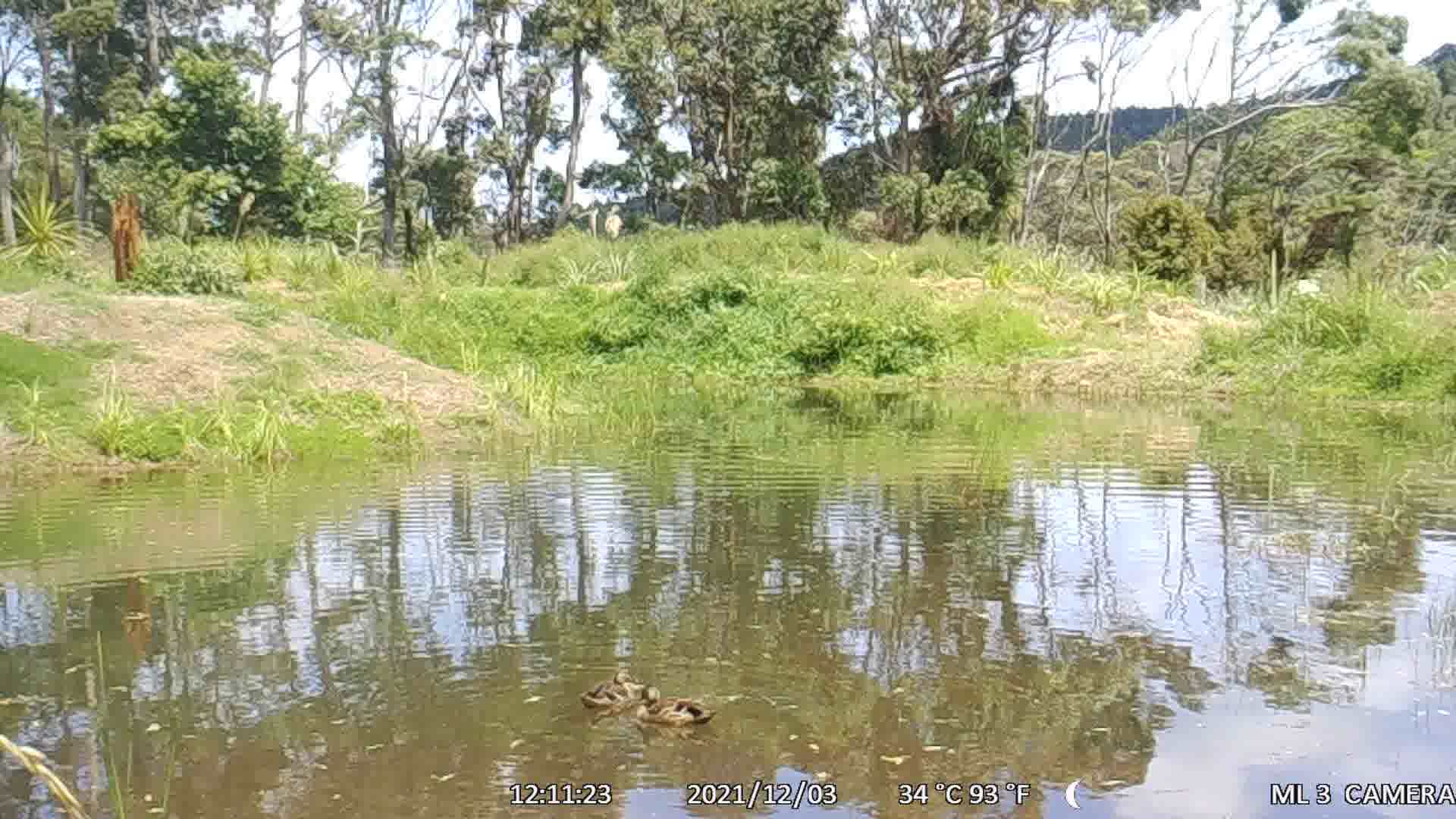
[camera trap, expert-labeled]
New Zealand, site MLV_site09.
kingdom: Animalia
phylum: Chordata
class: Aves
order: Anseriformes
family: Anatidae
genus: Anas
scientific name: Anas platyrhynchos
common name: mallard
Mallard (Anas platyrhynchos).